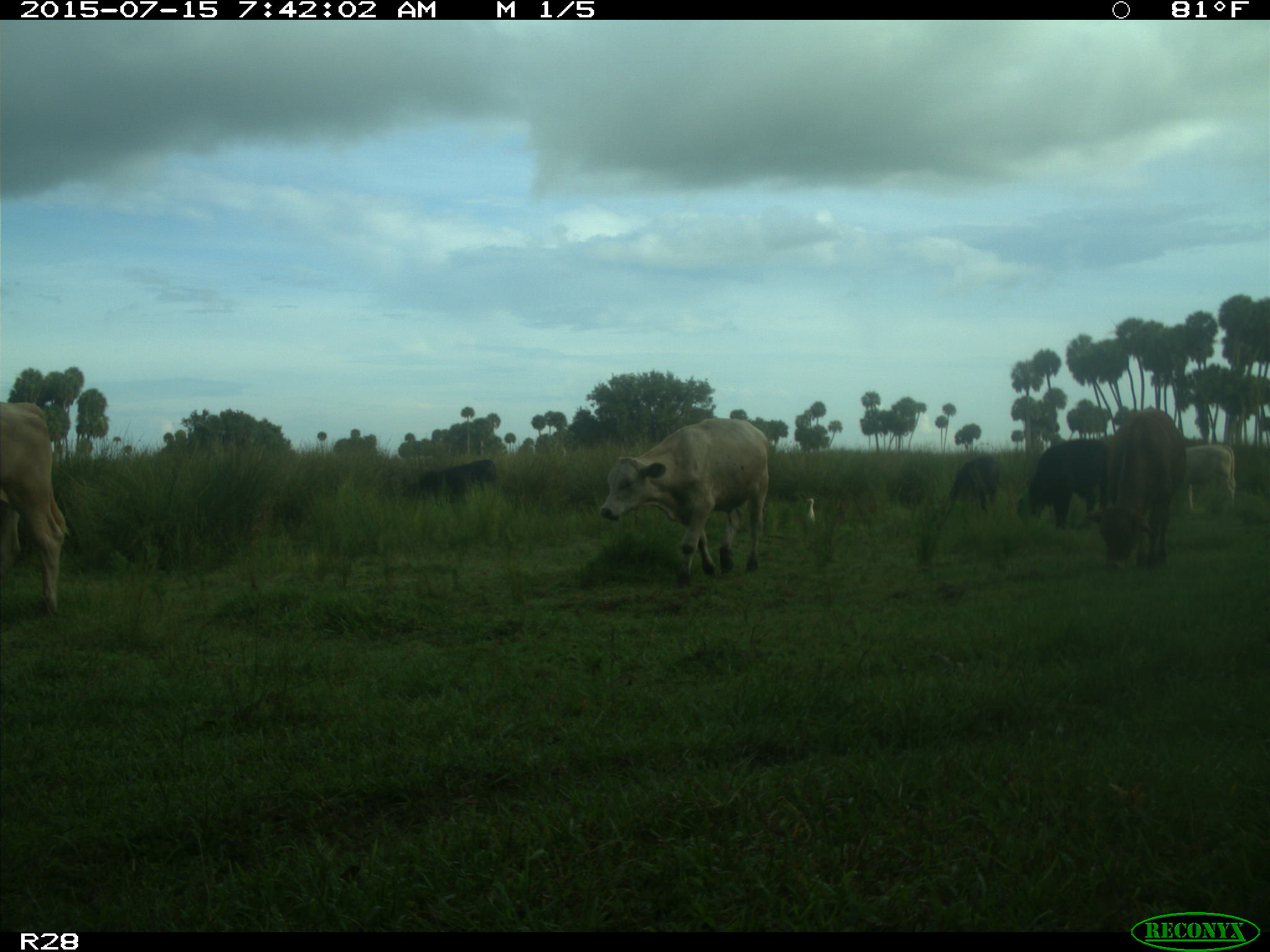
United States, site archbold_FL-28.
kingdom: Animalia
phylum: Chordata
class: Mammalia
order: Artiodactyla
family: Bovidae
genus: Bos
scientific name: Bos taurus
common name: domestic cow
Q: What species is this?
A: Bos taurus (domestic cow).